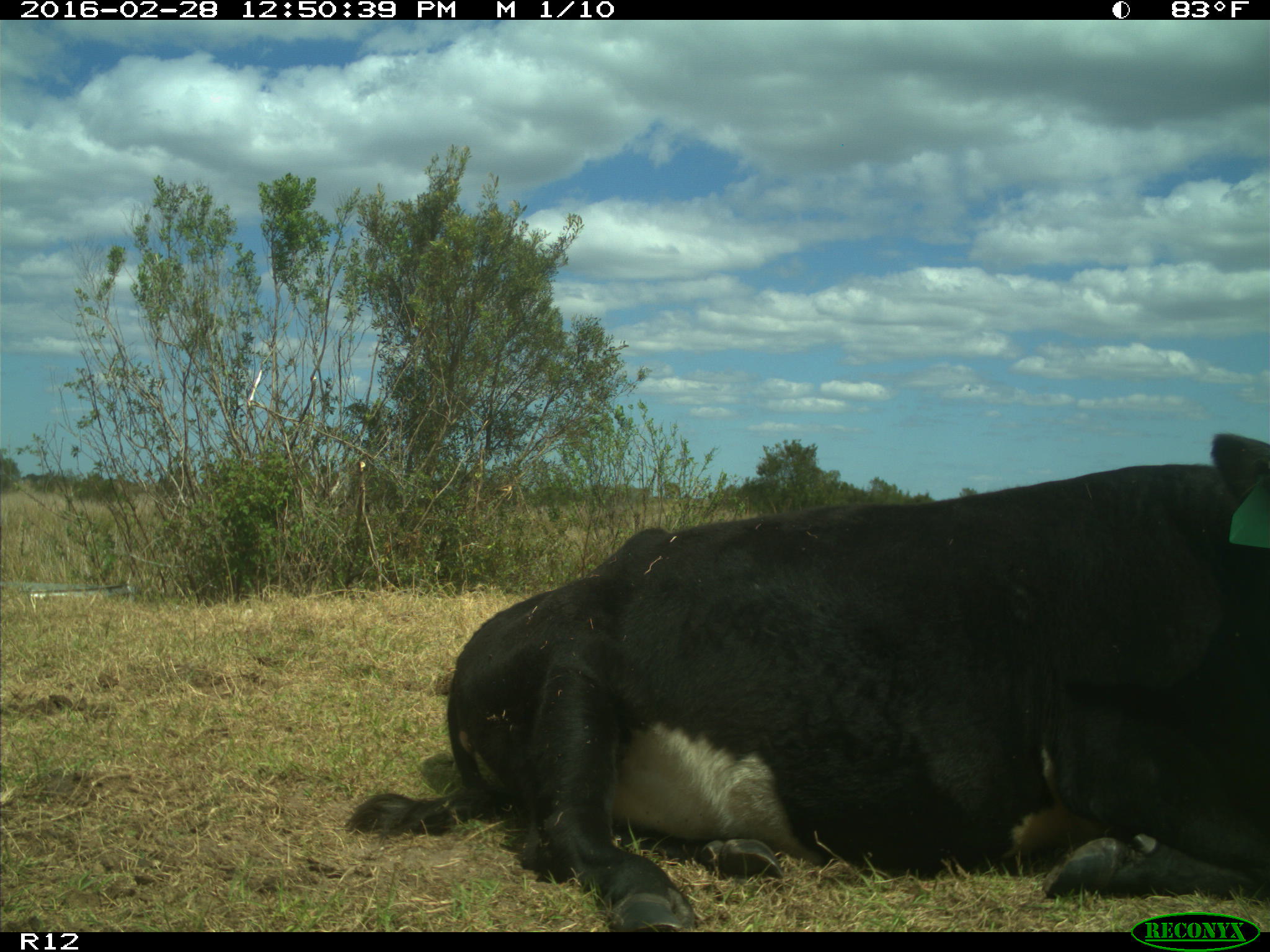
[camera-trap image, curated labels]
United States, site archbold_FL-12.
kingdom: Animalia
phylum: Chordata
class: Mammalia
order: Artiodactyla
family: Bovidae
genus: Bos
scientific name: Bos taurus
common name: domestic cow